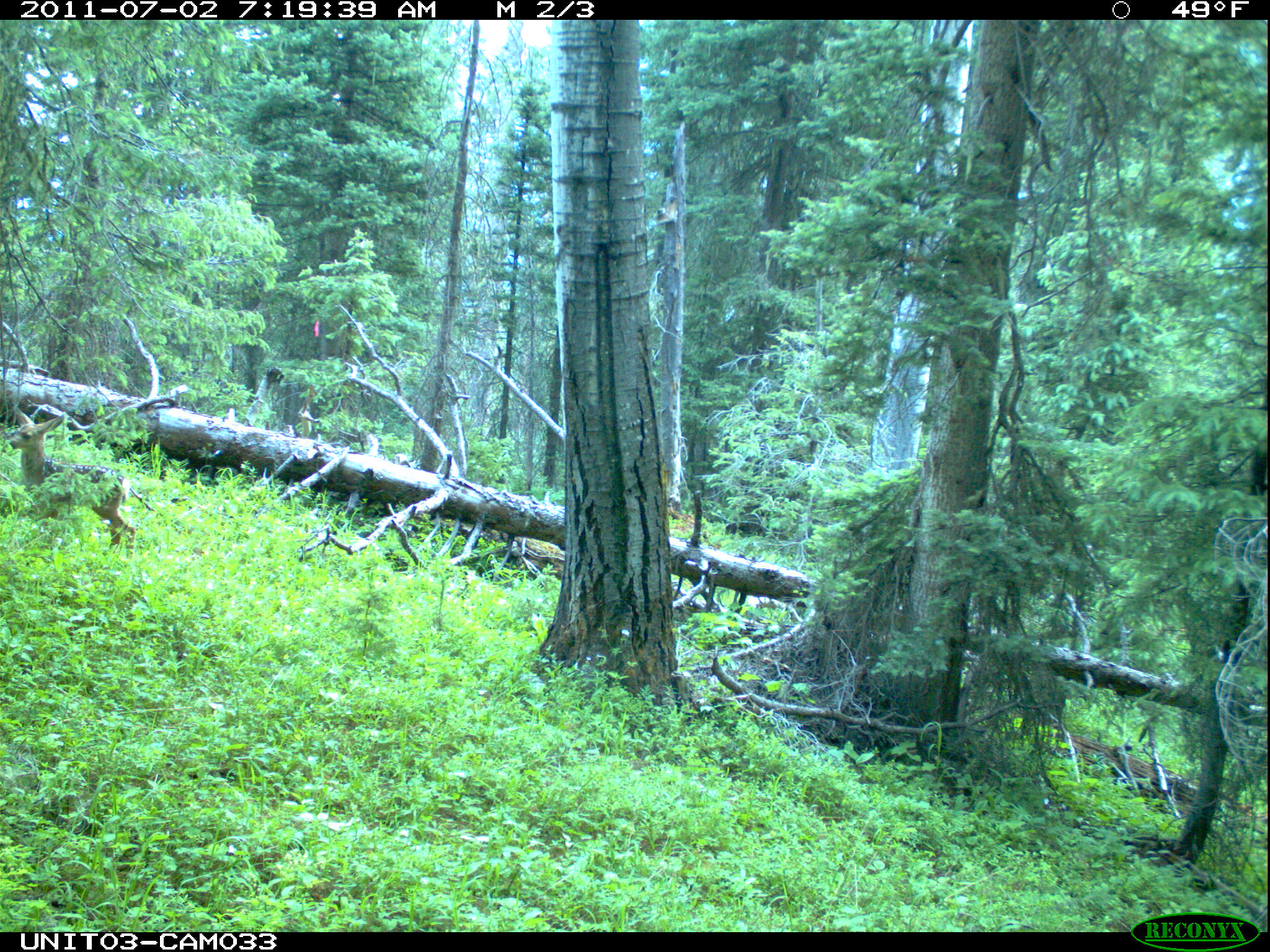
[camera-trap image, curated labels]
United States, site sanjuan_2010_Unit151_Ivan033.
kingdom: Animalia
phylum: Chordata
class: Mammalia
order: Artiodactyla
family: Cervidae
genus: Odocoileus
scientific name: Odocoileus hemionus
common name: mule deer